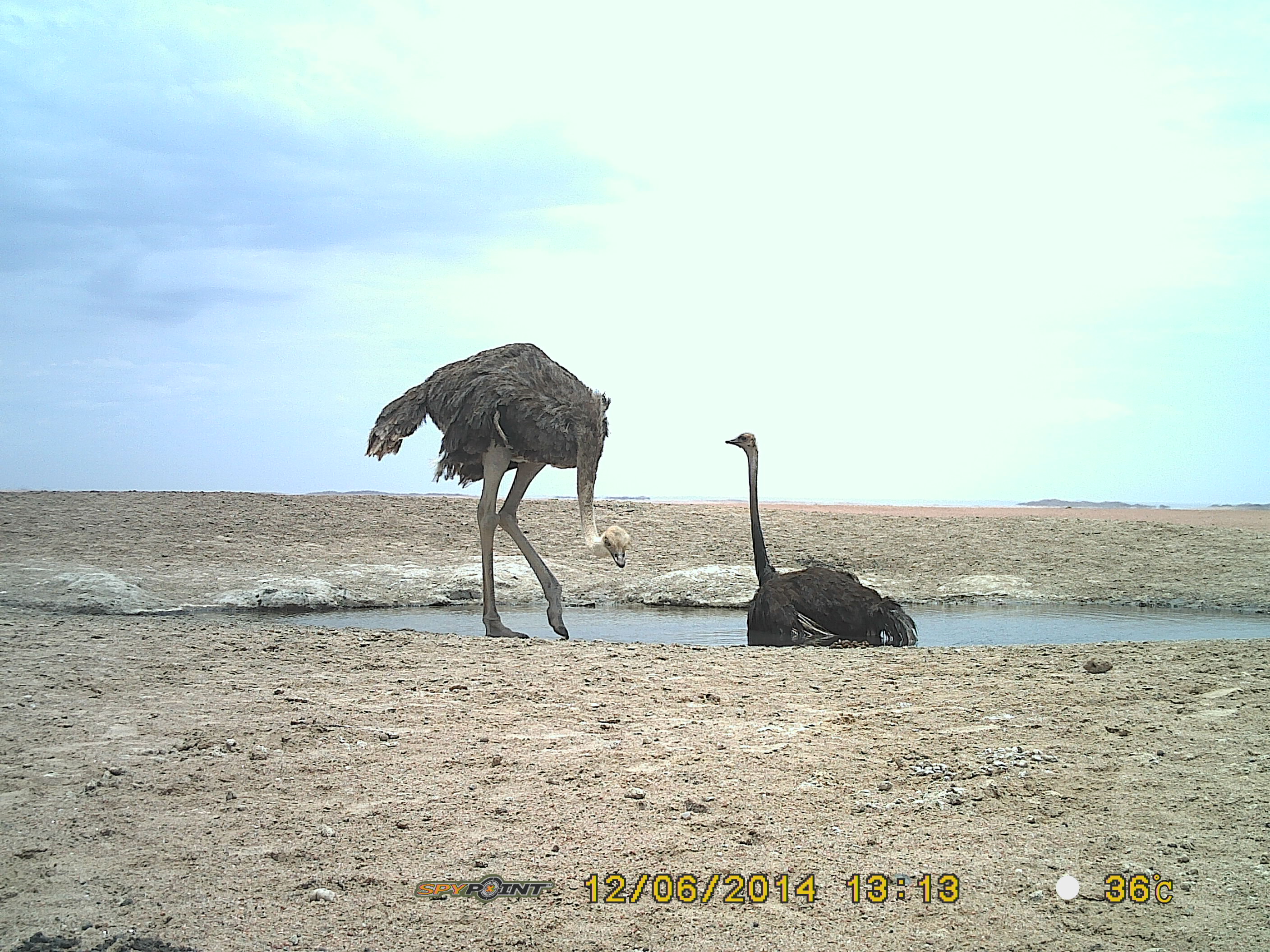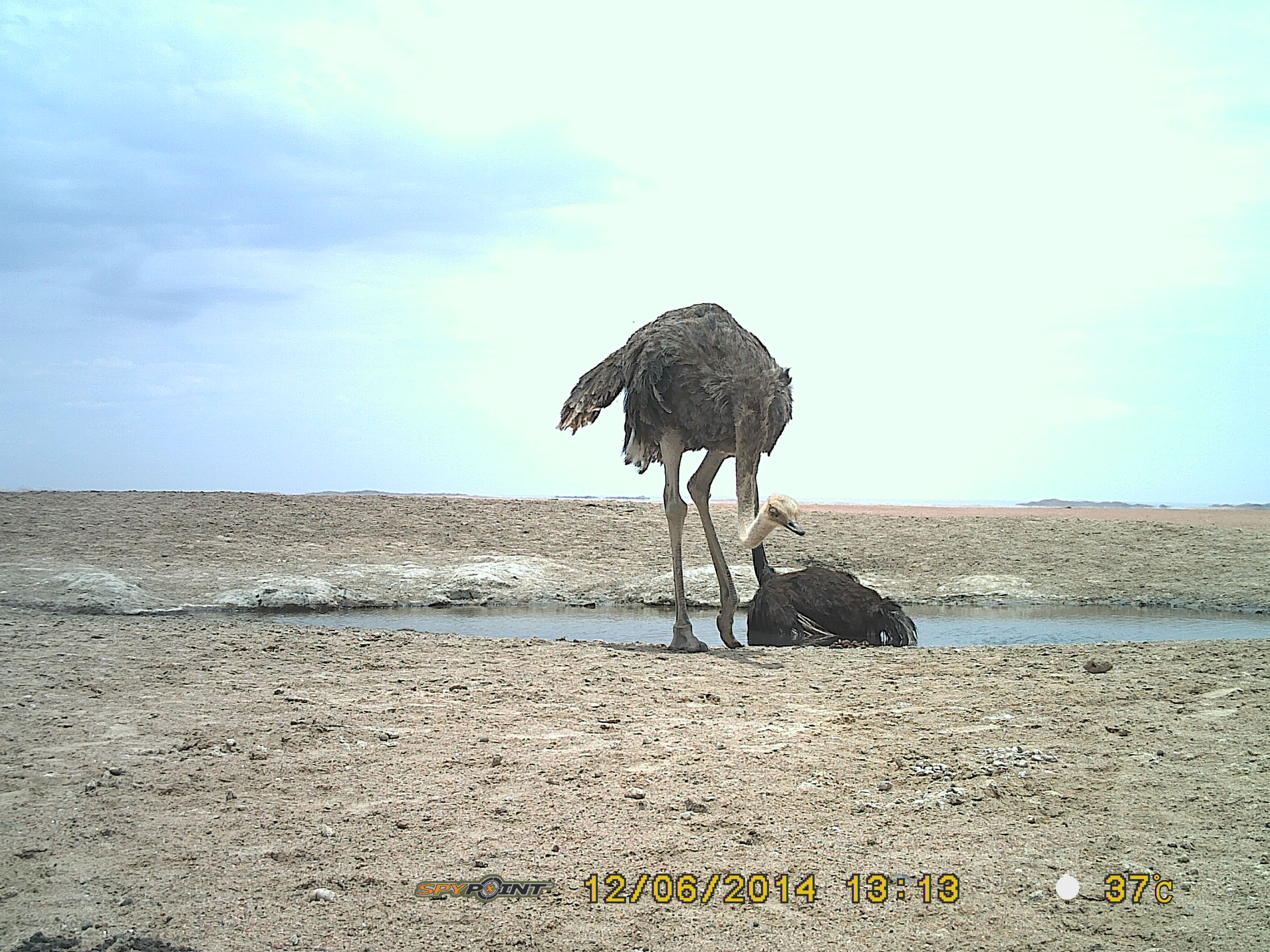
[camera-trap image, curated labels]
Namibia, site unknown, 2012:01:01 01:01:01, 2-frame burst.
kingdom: Animalia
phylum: Chordata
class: Mammalia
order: Artiodactyla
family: Bovidae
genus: Oryx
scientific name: Oryx gazella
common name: gemsbok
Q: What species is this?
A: Oryx gazella (gemsbok).